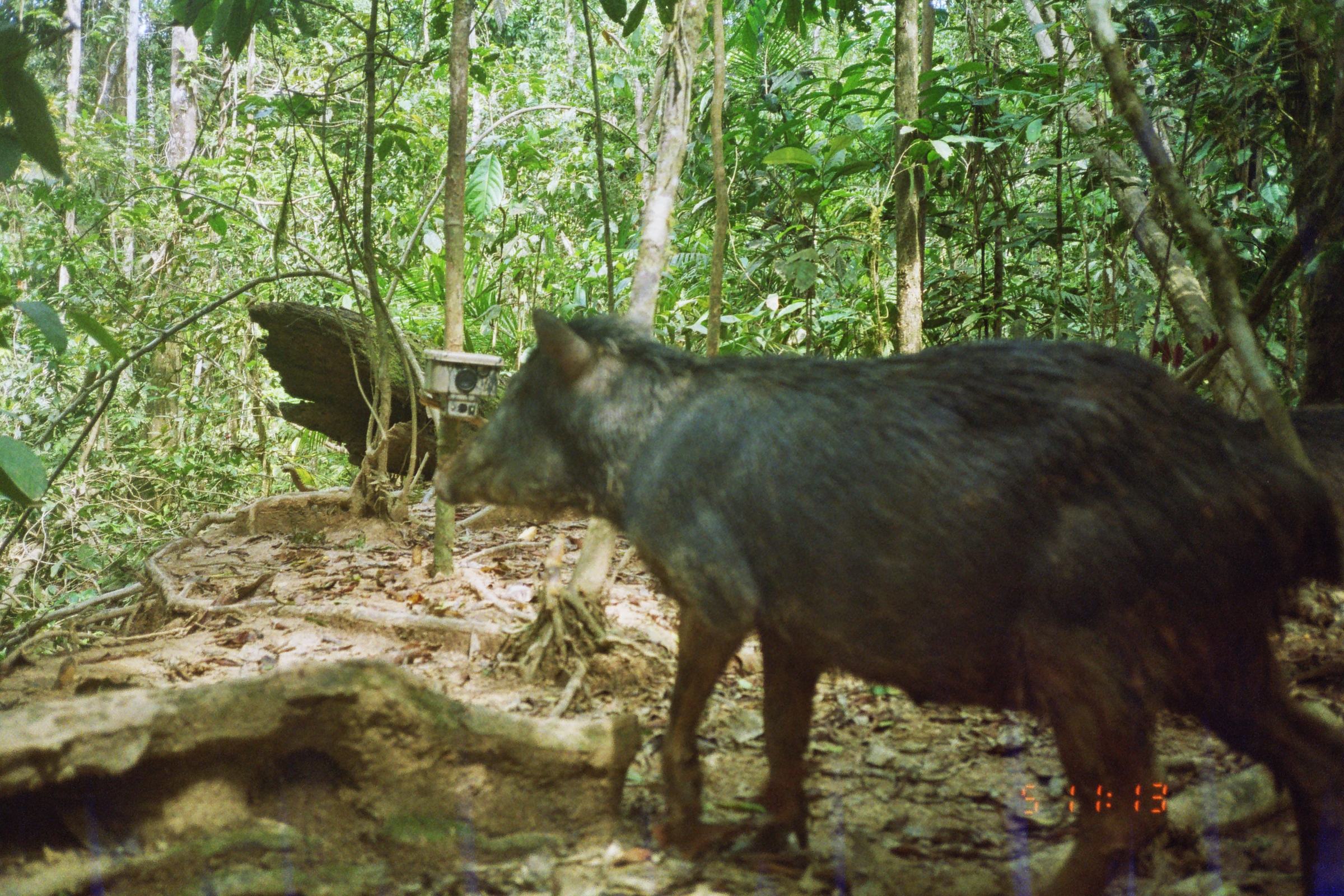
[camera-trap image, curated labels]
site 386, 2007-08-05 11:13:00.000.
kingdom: Animalia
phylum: Chordata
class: Mammalia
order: Artiodactyla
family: Tayassuidae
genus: Tayassu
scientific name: Tayassu pecari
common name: white-lipped peccary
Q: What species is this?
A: Tayassu pecari (white-lipped peccary).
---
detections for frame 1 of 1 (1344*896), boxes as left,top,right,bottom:
tayassu pecari: 423,302,1344,896